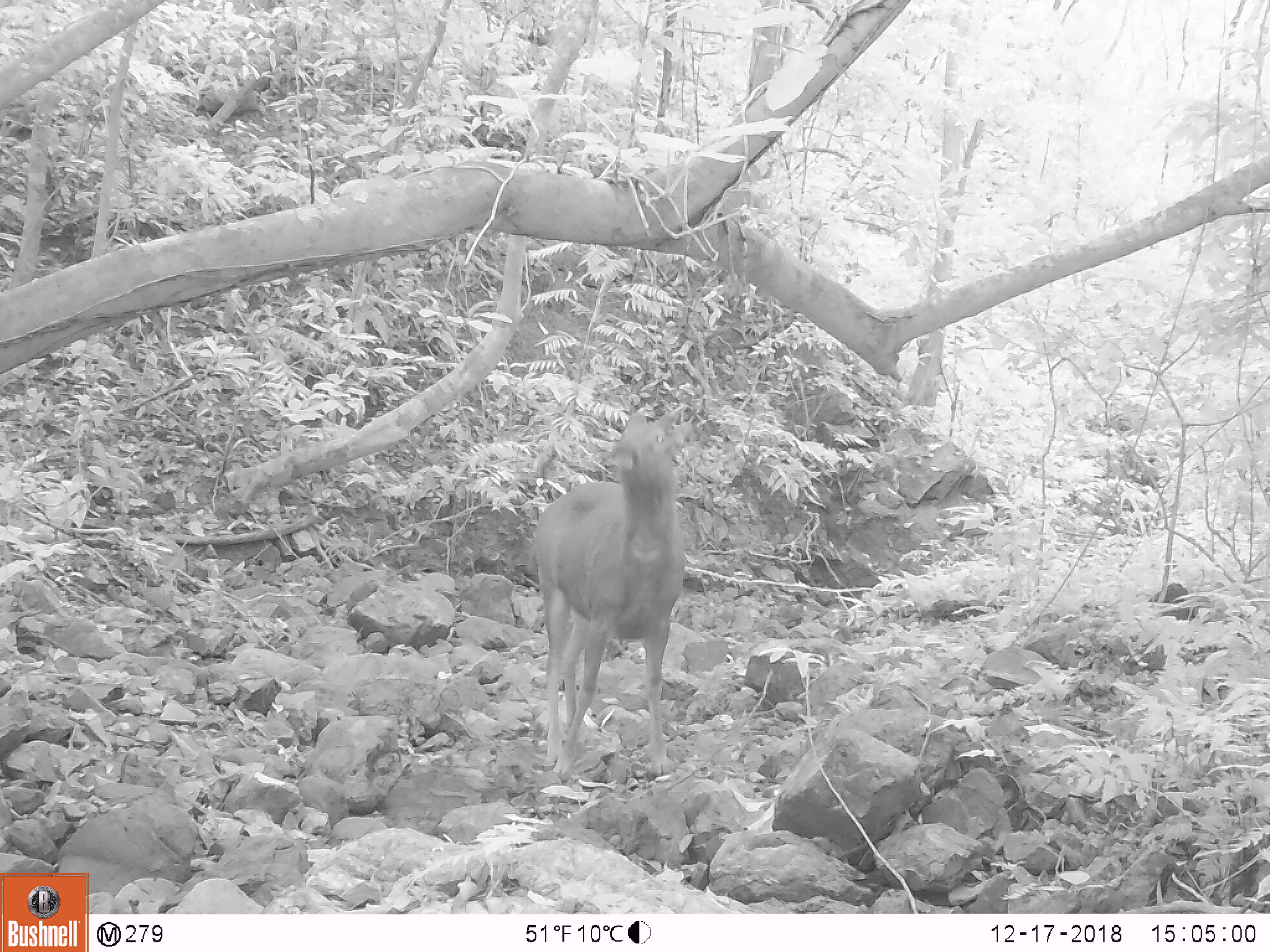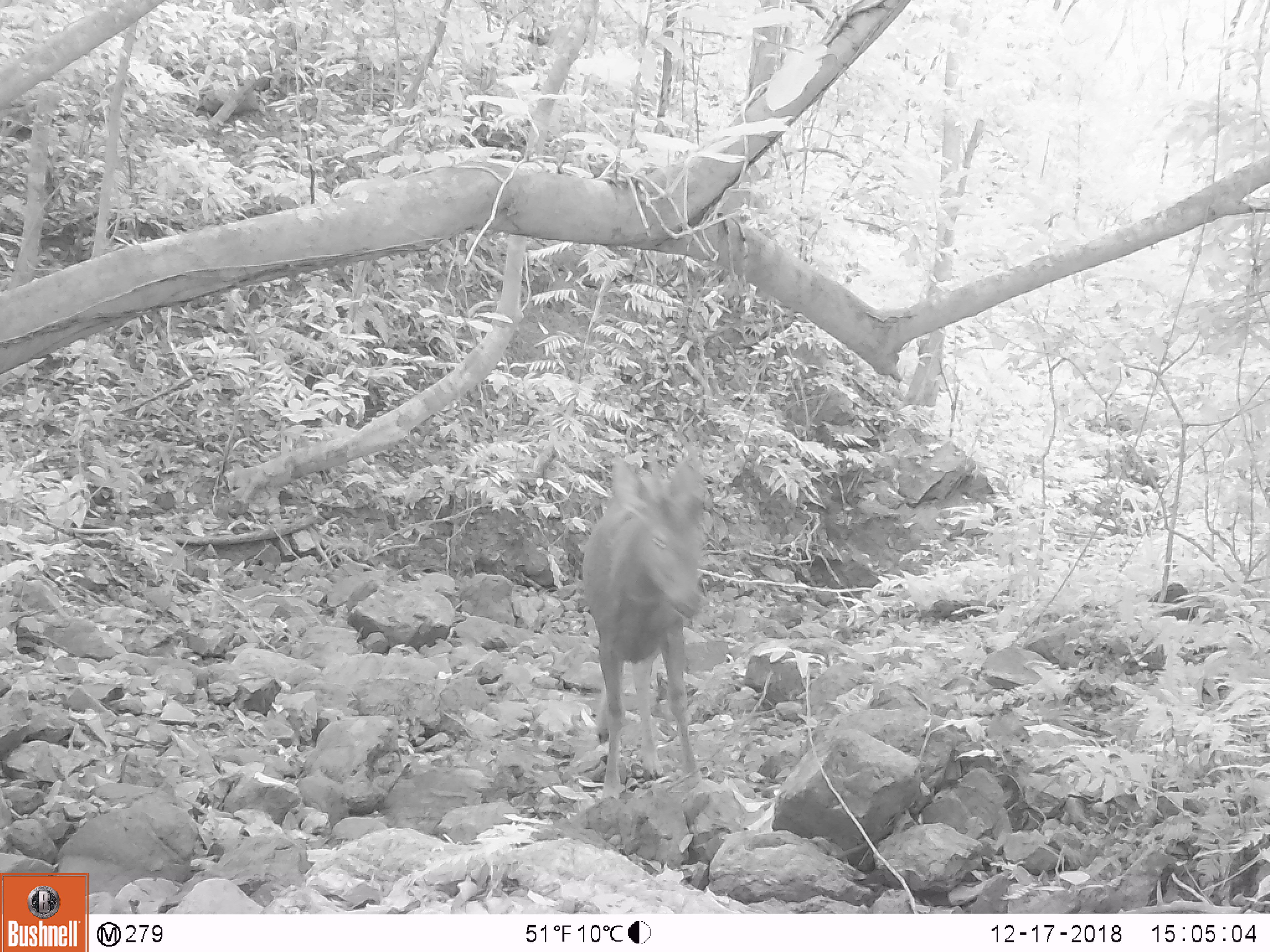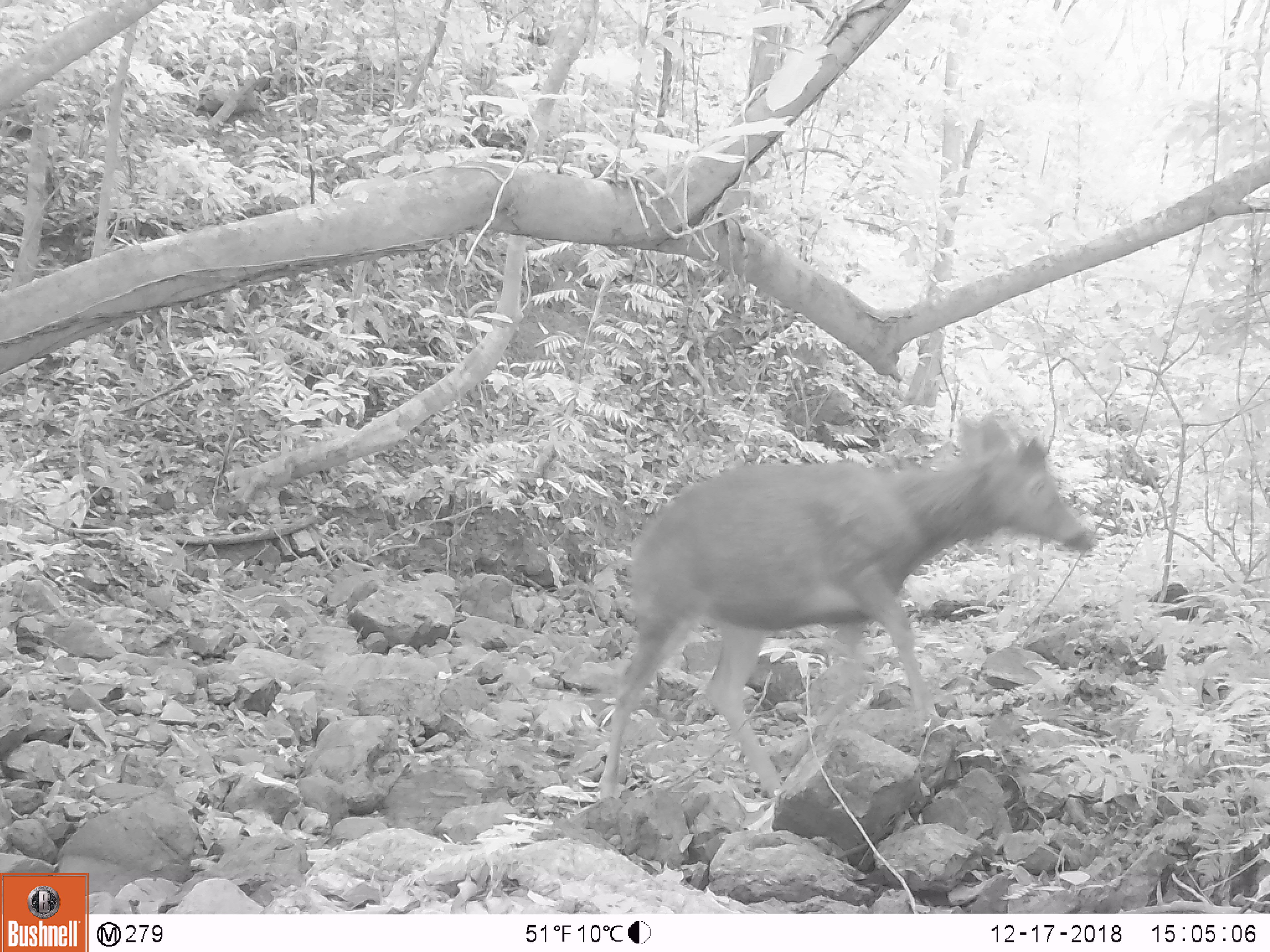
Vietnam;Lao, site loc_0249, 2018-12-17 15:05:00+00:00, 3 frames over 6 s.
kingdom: Animalia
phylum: Chordata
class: Mammalia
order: Artiodactyla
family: Cervidae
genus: Rusa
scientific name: Rusa unicolor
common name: sambar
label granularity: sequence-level